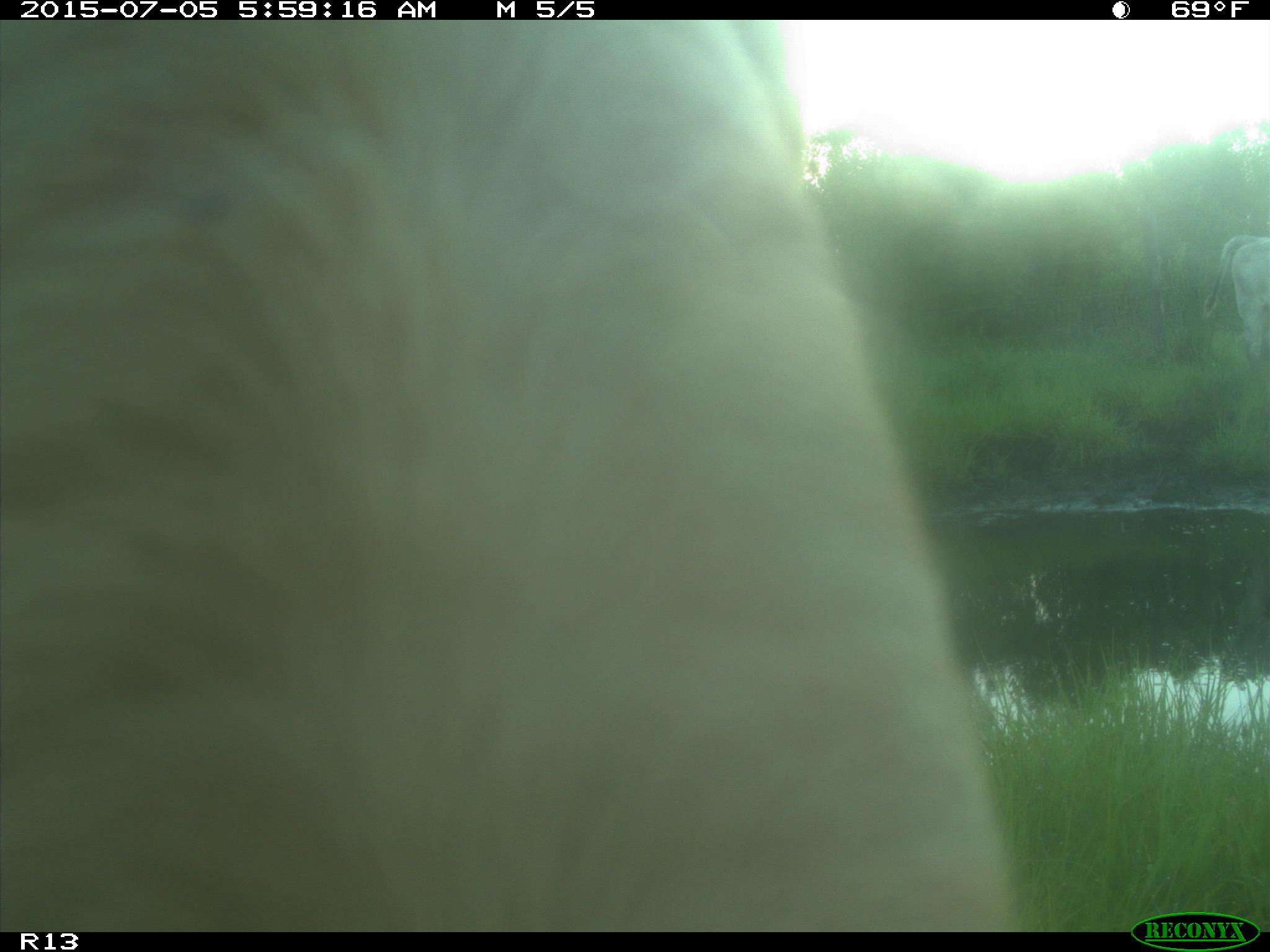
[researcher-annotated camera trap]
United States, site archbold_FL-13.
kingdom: Animalia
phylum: Chordata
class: Mammalia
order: Artiodactyla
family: Bovidae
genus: Bos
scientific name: Bos taurus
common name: domestic cow